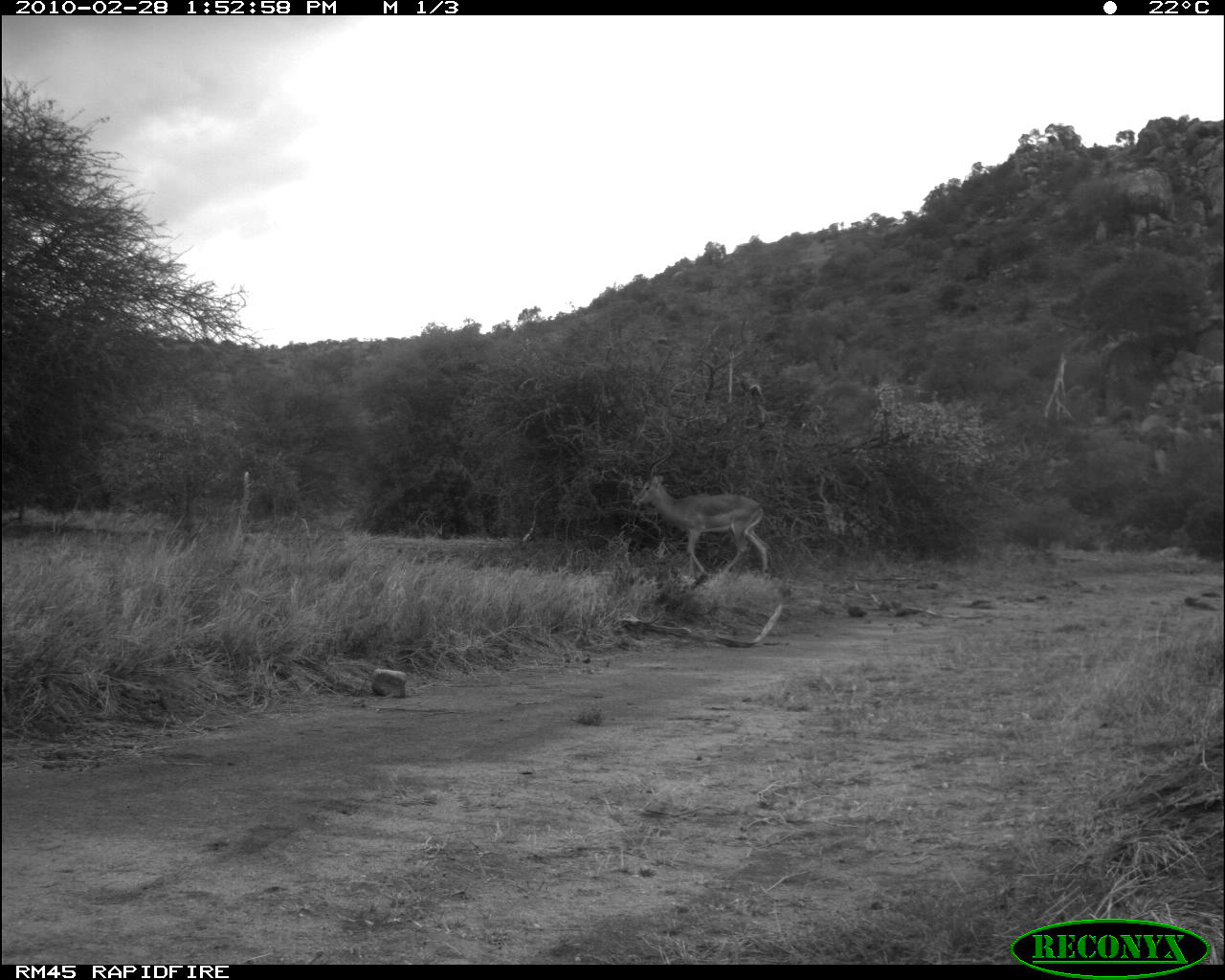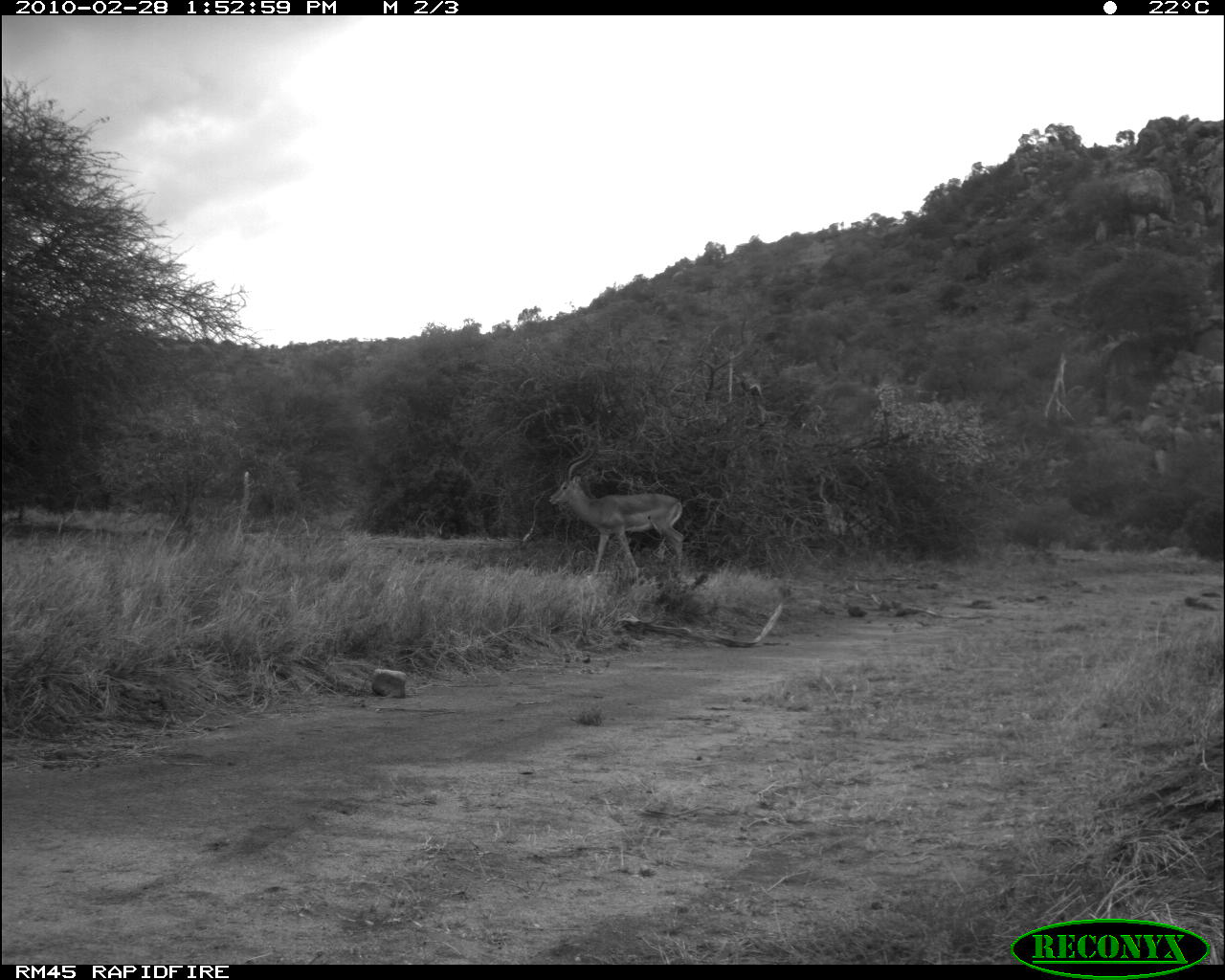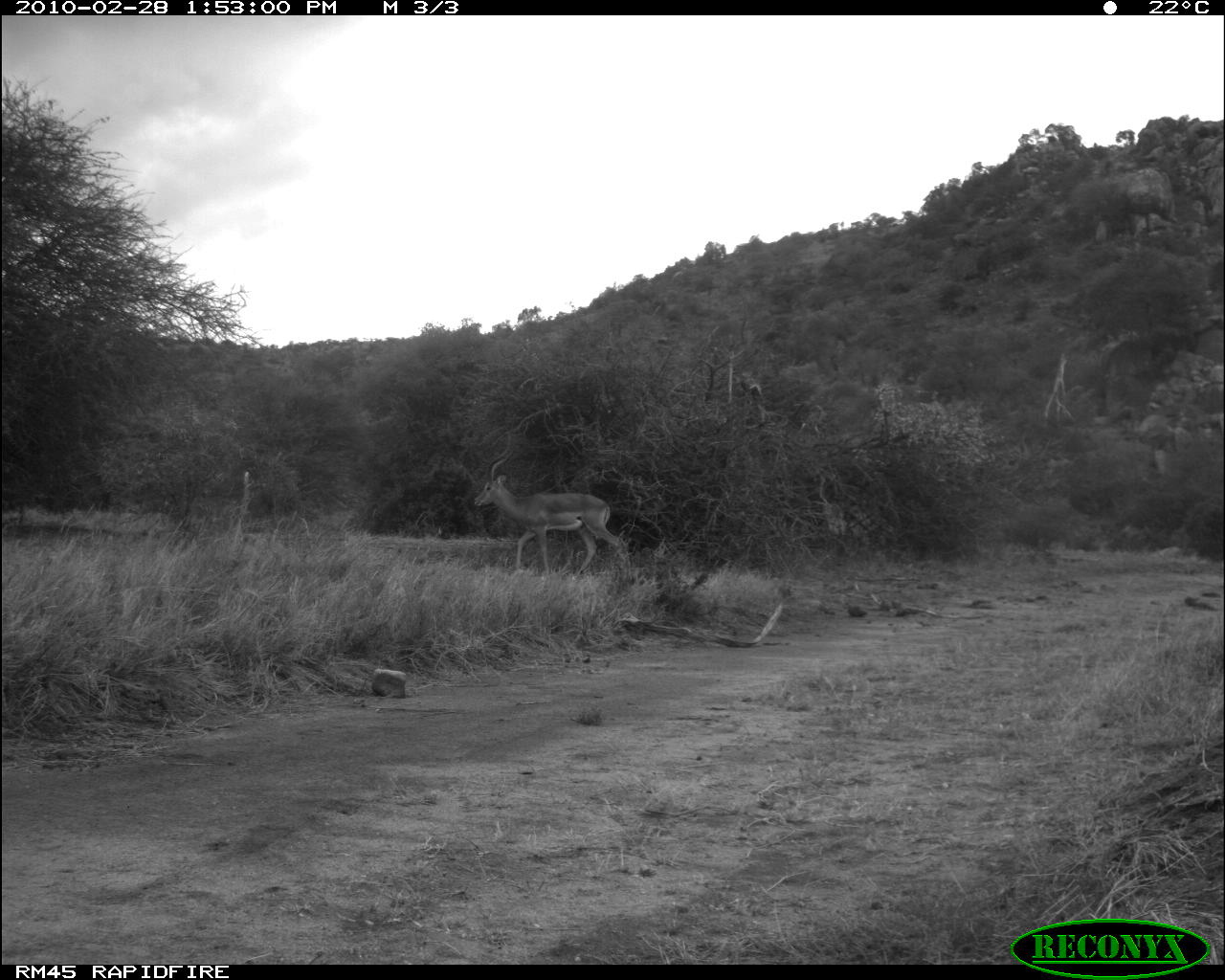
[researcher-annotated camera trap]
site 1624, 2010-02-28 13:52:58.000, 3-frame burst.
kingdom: Animalia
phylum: Chordata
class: Mammalia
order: Artiodactyla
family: Bovidae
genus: Aepyceros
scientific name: Aepyceros melampus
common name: impala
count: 1